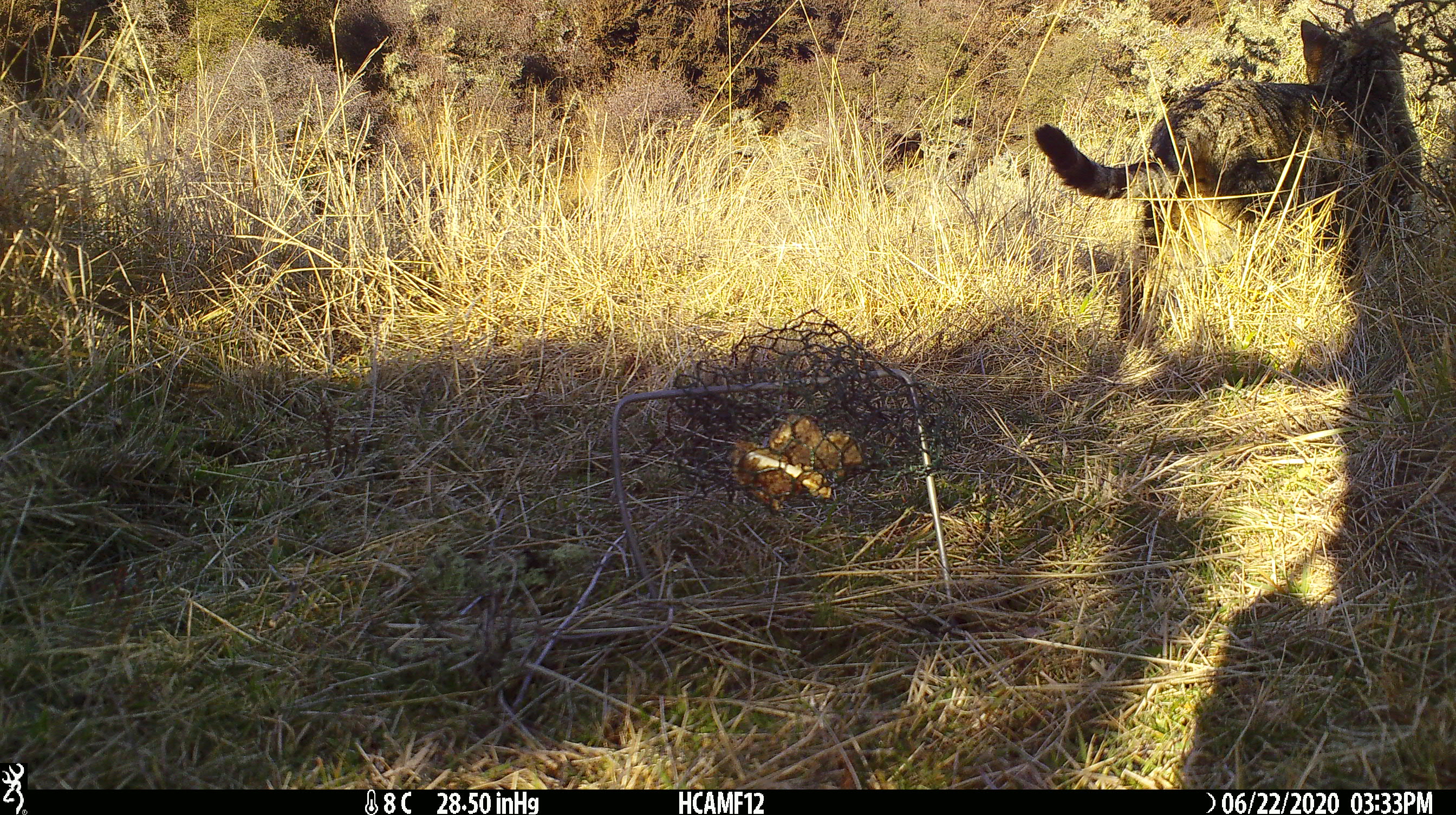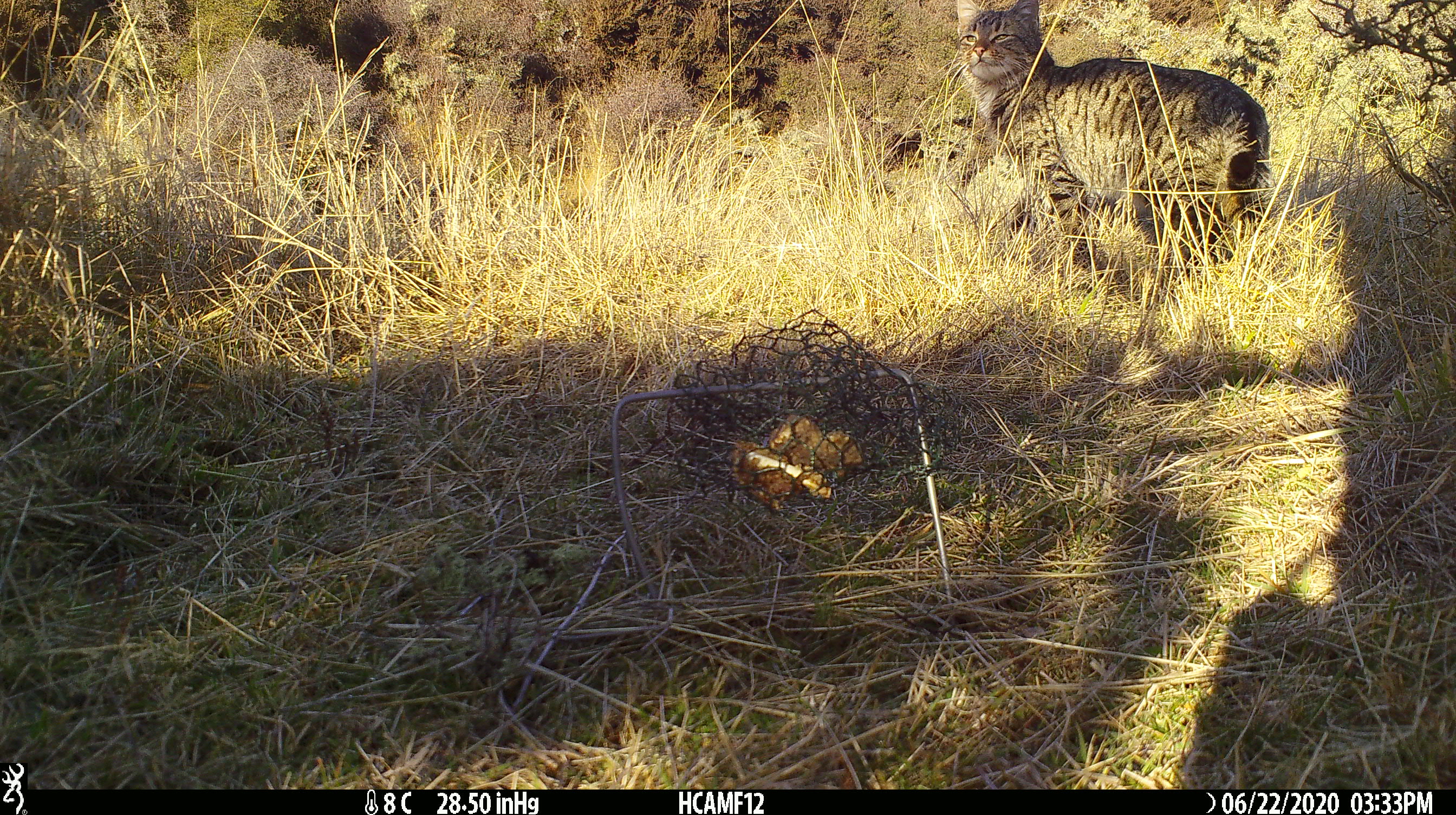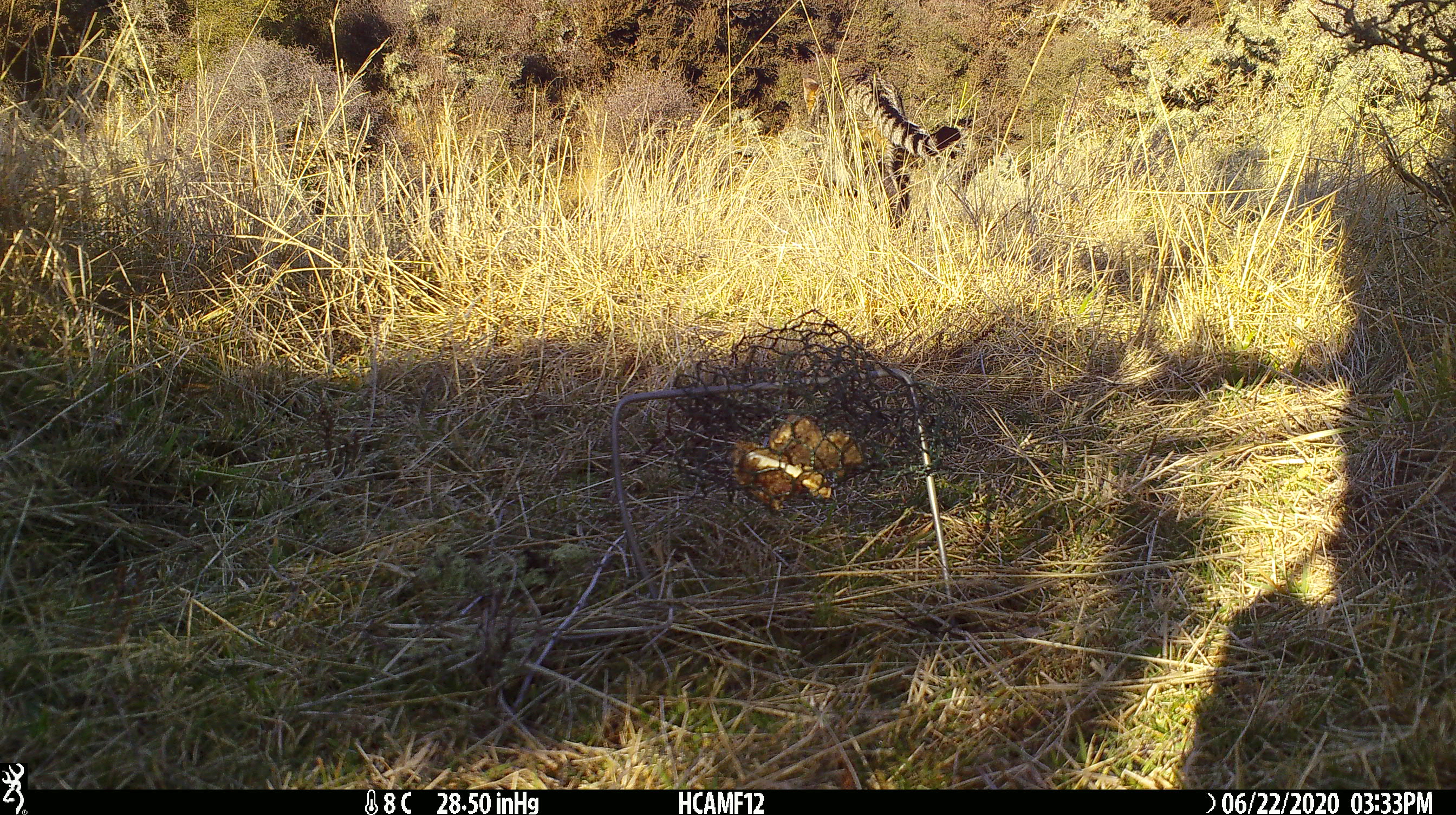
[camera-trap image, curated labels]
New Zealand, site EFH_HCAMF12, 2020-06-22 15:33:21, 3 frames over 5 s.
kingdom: Animalia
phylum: Chordata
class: Mammalia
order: Carnivora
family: Felidae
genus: Felis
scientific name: Felis catus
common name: domestic cat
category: cat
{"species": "cat (domestic cat) (Felis catus)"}